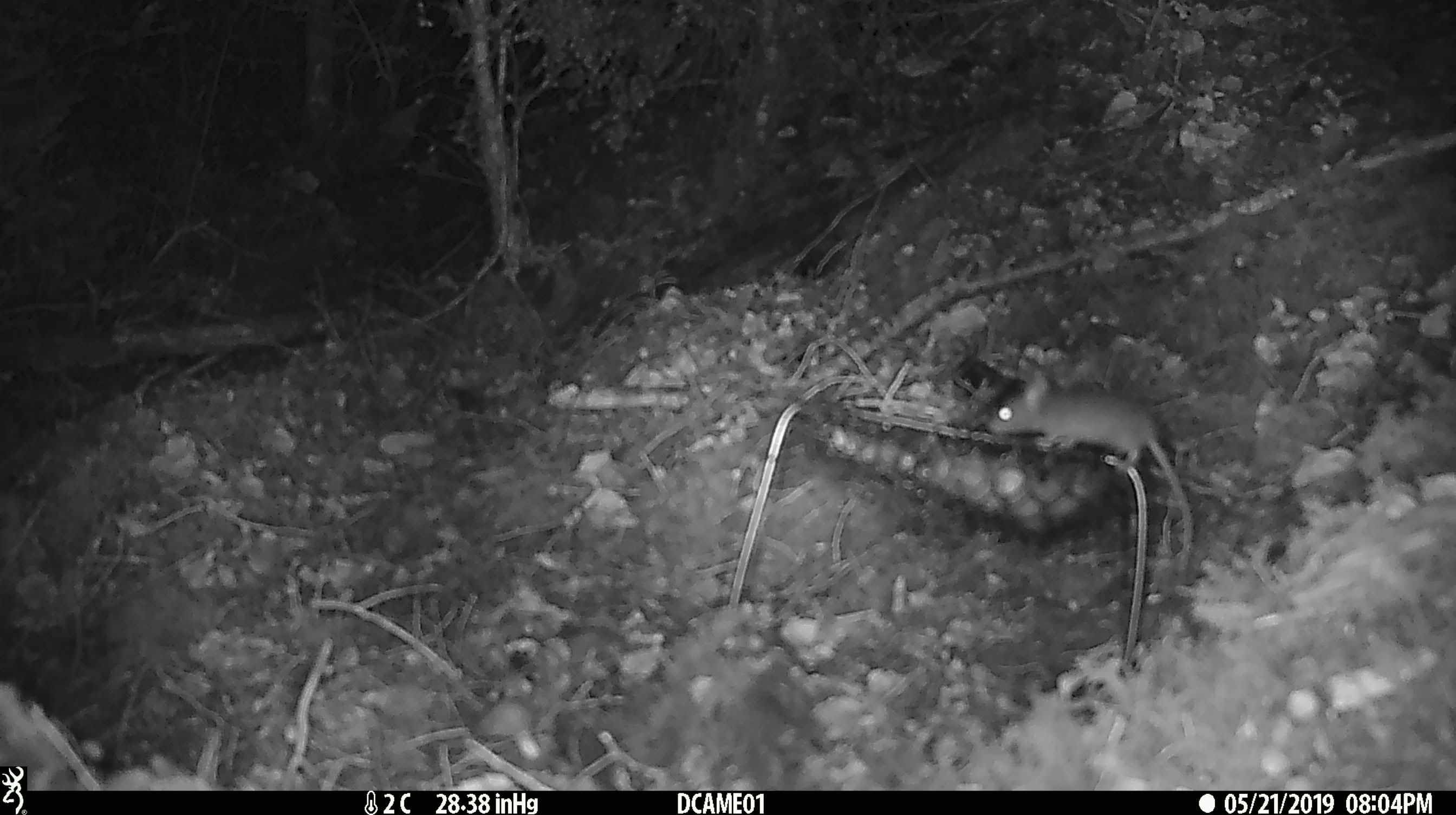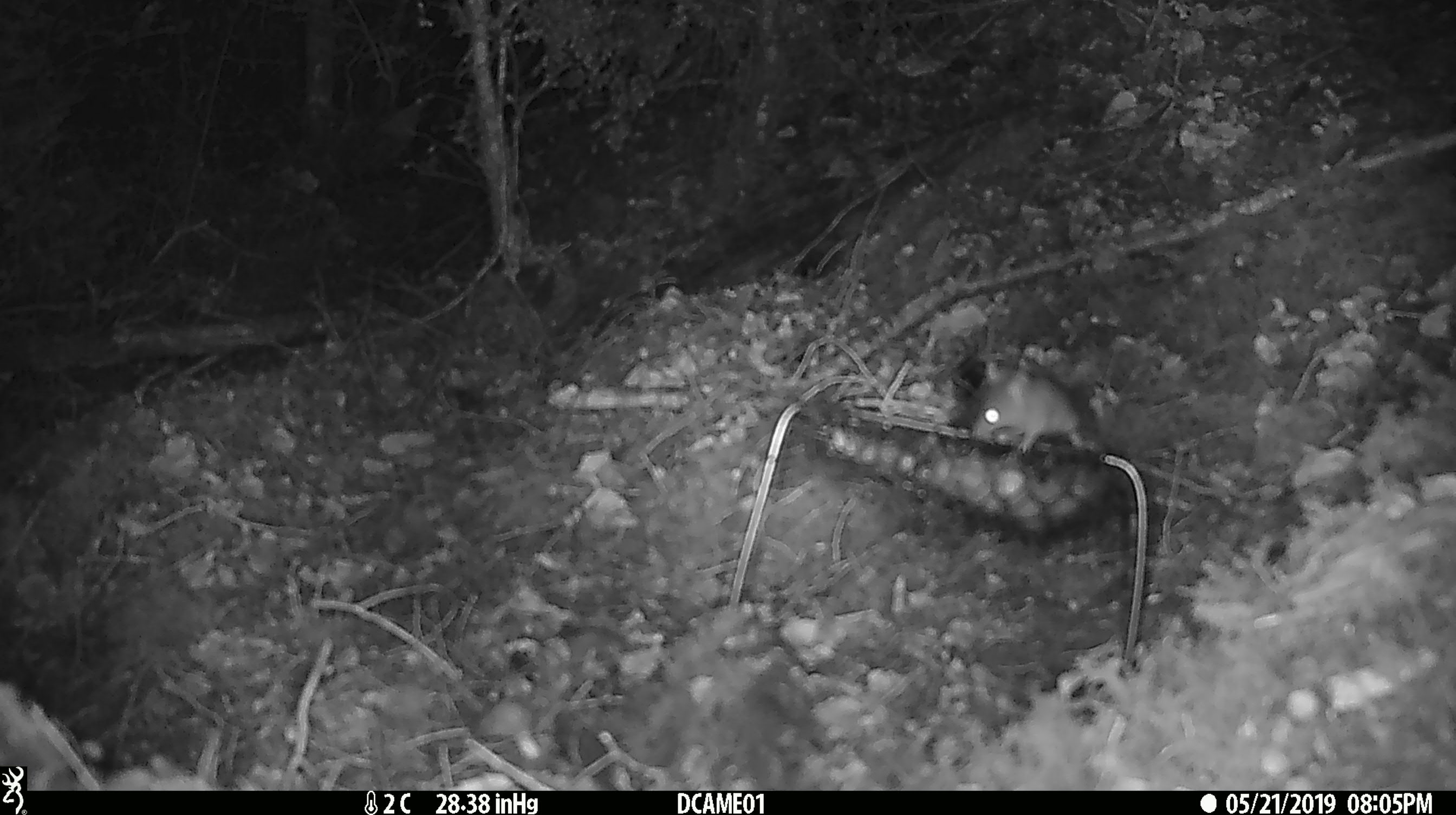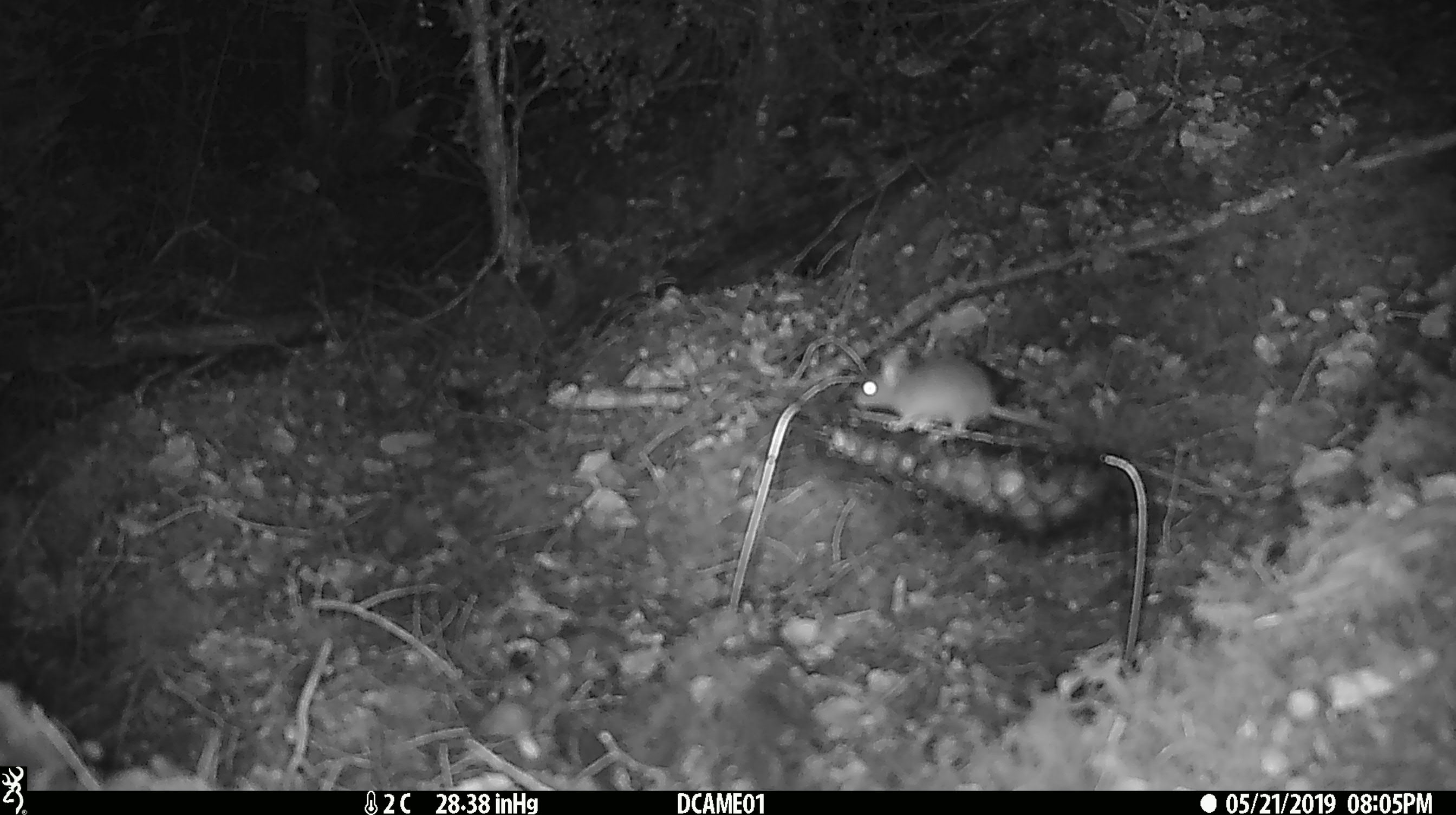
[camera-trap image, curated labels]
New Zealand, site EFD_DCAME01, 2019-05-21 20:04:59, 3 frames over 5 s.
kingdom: Animalia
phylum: Chordata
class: Mammalia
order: Rodentia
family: Muridae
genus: Mus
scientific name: Mus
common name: mouse